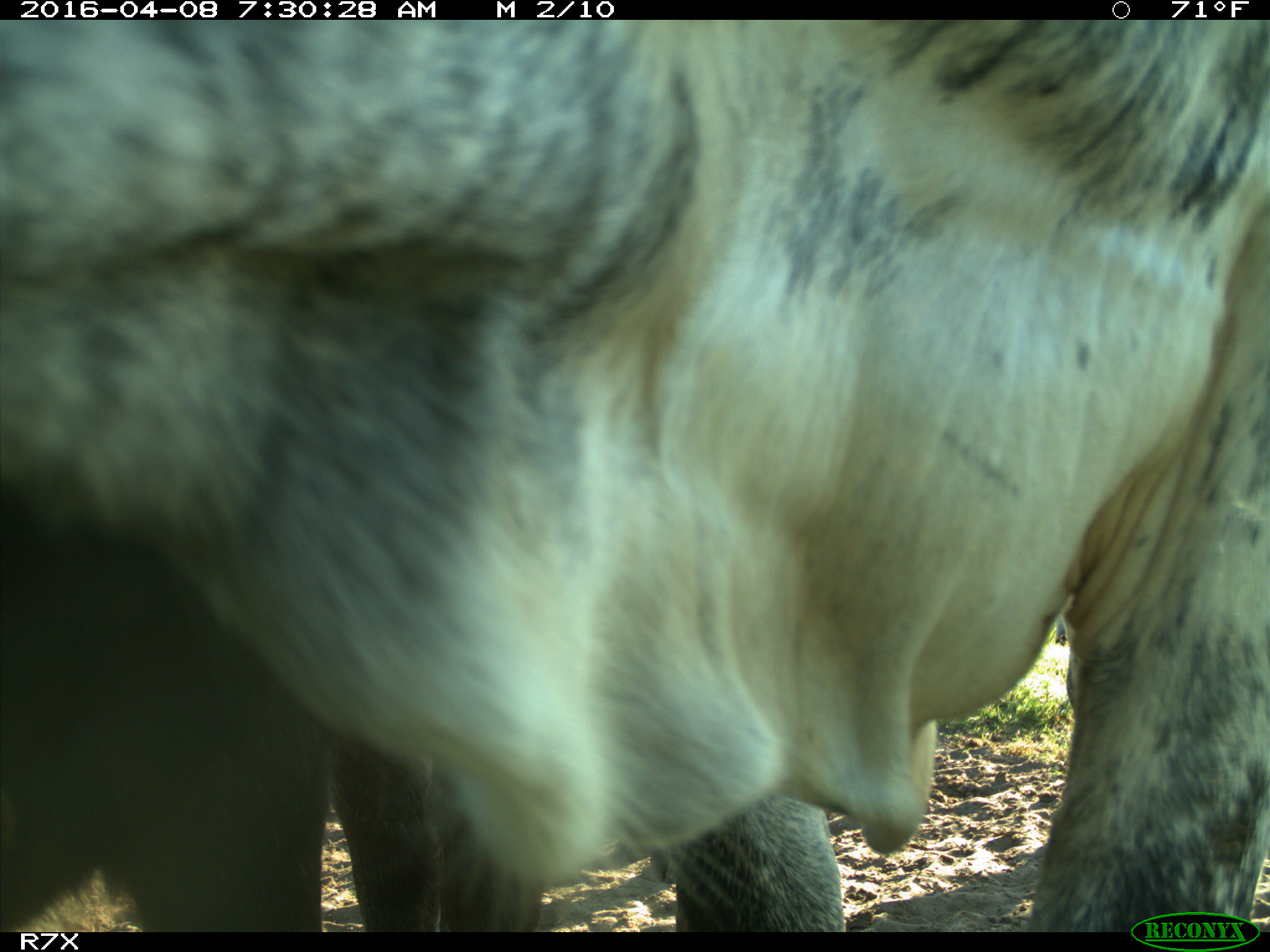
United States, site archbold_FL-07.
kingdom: Animalia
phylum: Chordata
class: Mammalia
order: Artiodactyla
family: Bovidae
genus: Bos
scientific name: Bos taurus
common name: domestic cow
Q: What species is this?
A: Bos taurus (domestic cow).